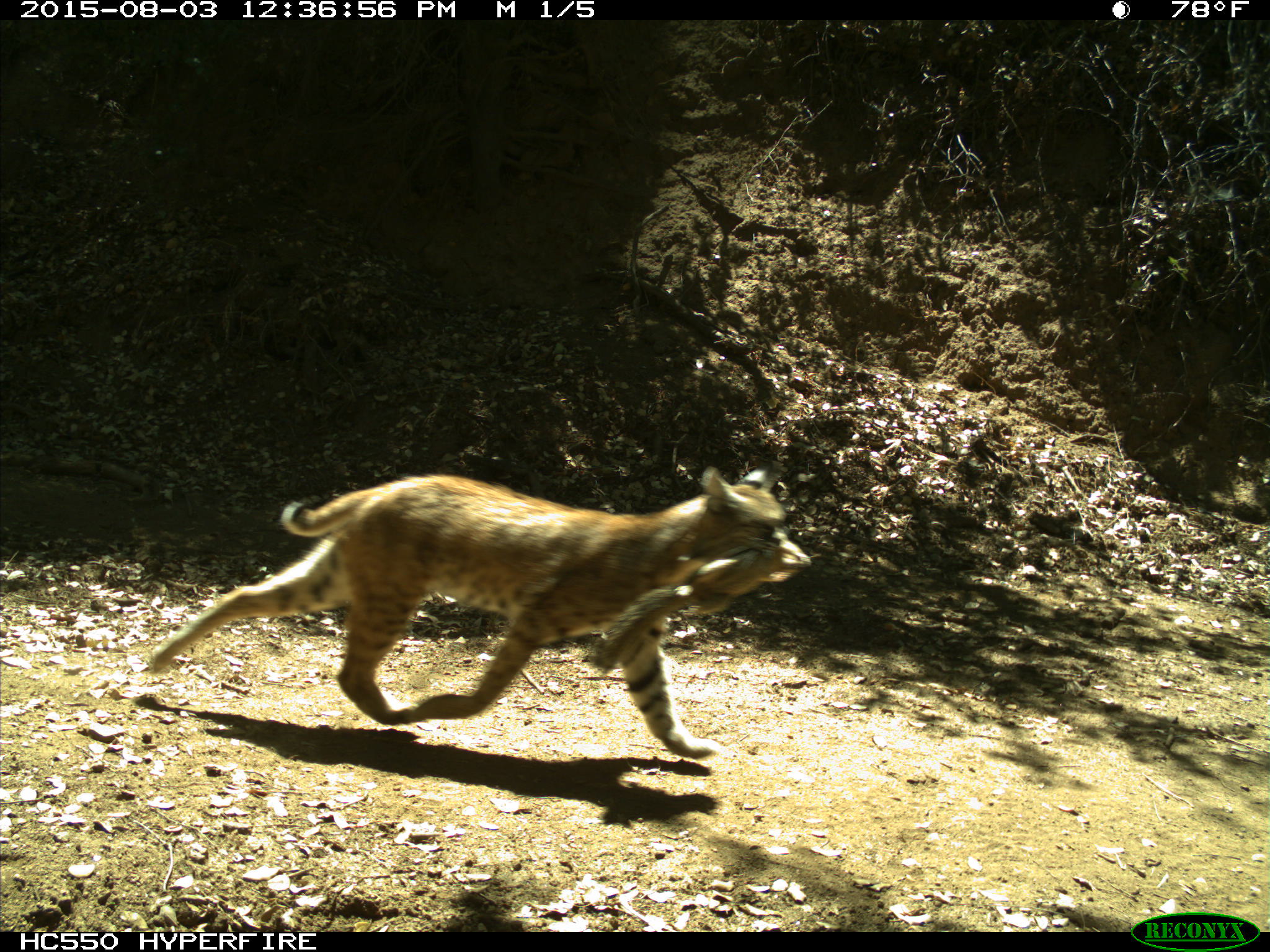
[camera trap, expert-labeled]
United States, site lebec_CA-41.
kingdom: Animalia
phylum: Chordata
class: Mammalia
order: Carnivora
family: Felidae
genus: Lynx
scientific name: Lynx rufus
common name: bobcat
Lynx rufus (bobcat).